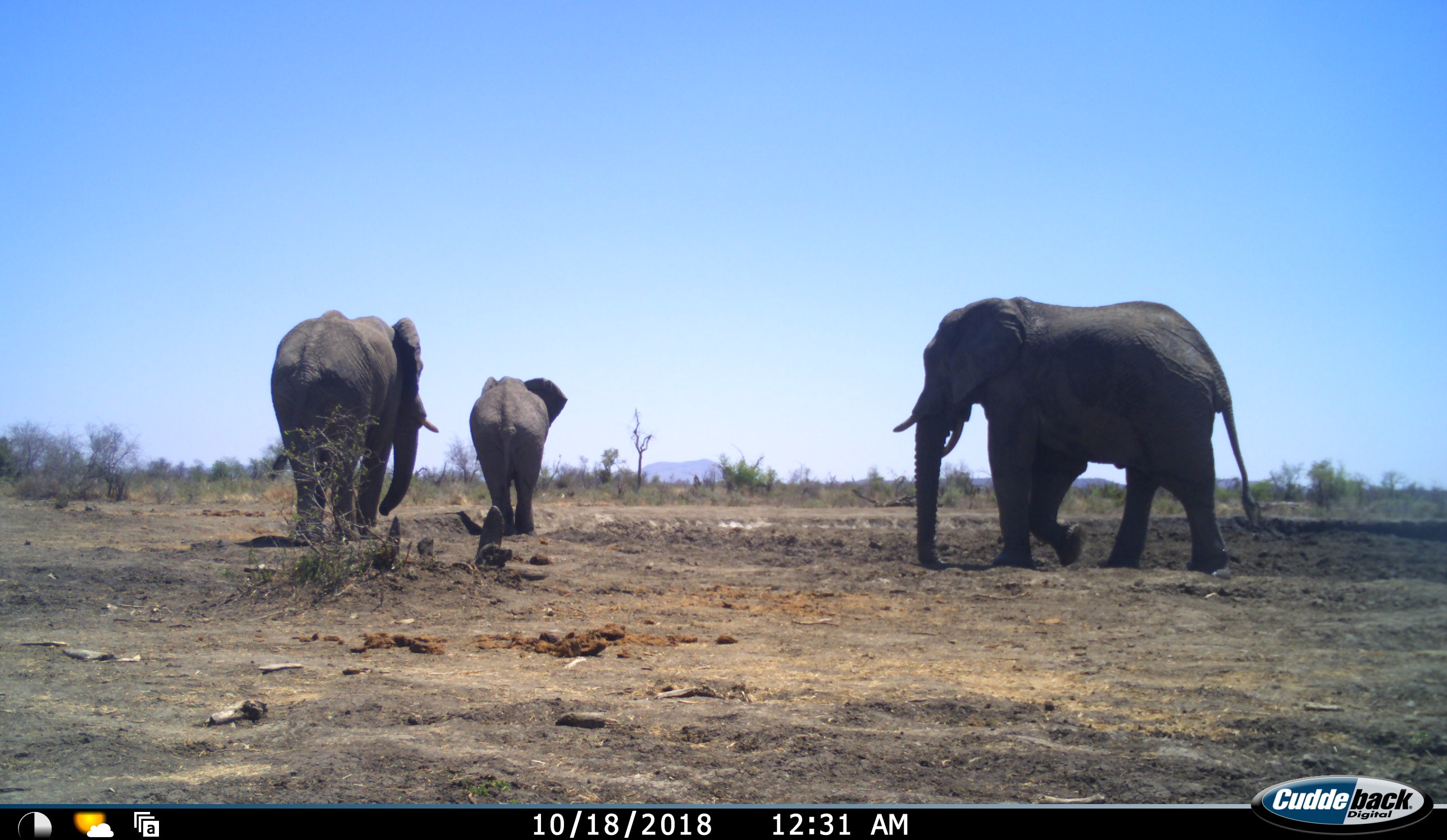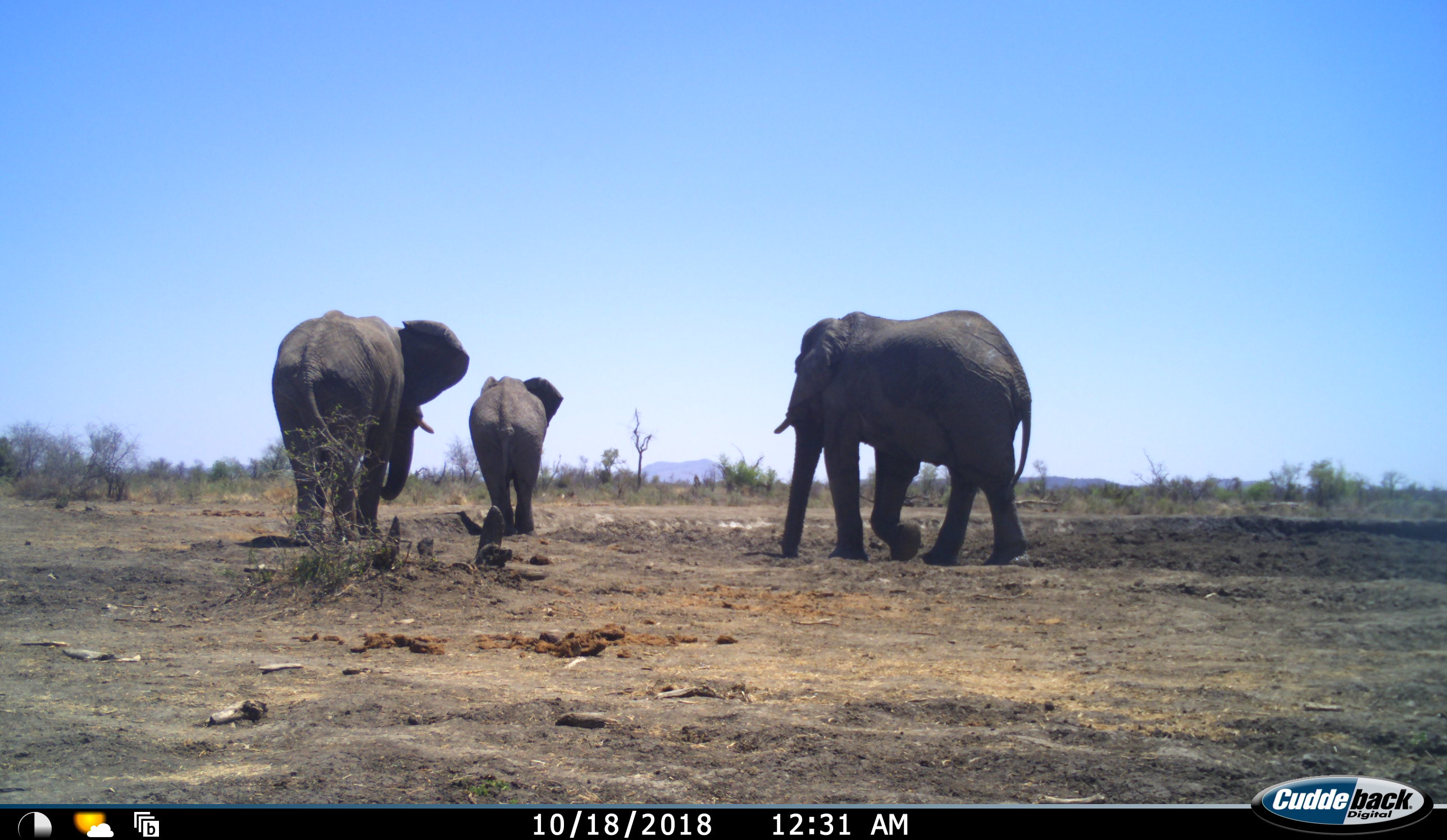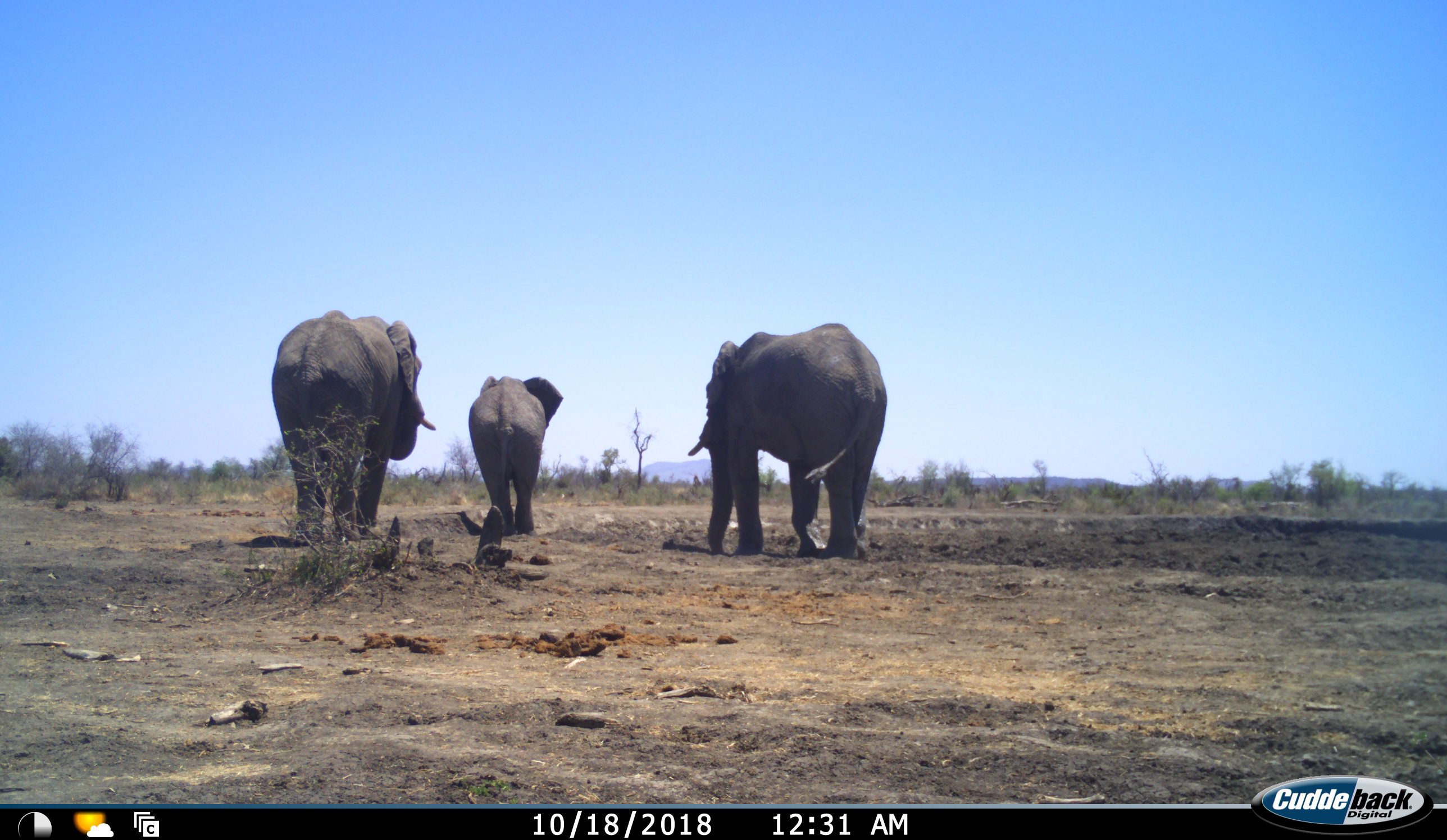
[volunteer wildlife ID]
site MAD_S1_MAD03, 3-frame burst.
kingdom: Animalia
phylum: Chordata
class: Mammalia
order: Proboscidea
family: Elephantidae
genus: Loxodonta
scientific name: Loxodonta africana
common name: african bush elephant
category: elephant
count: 3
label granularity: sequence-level